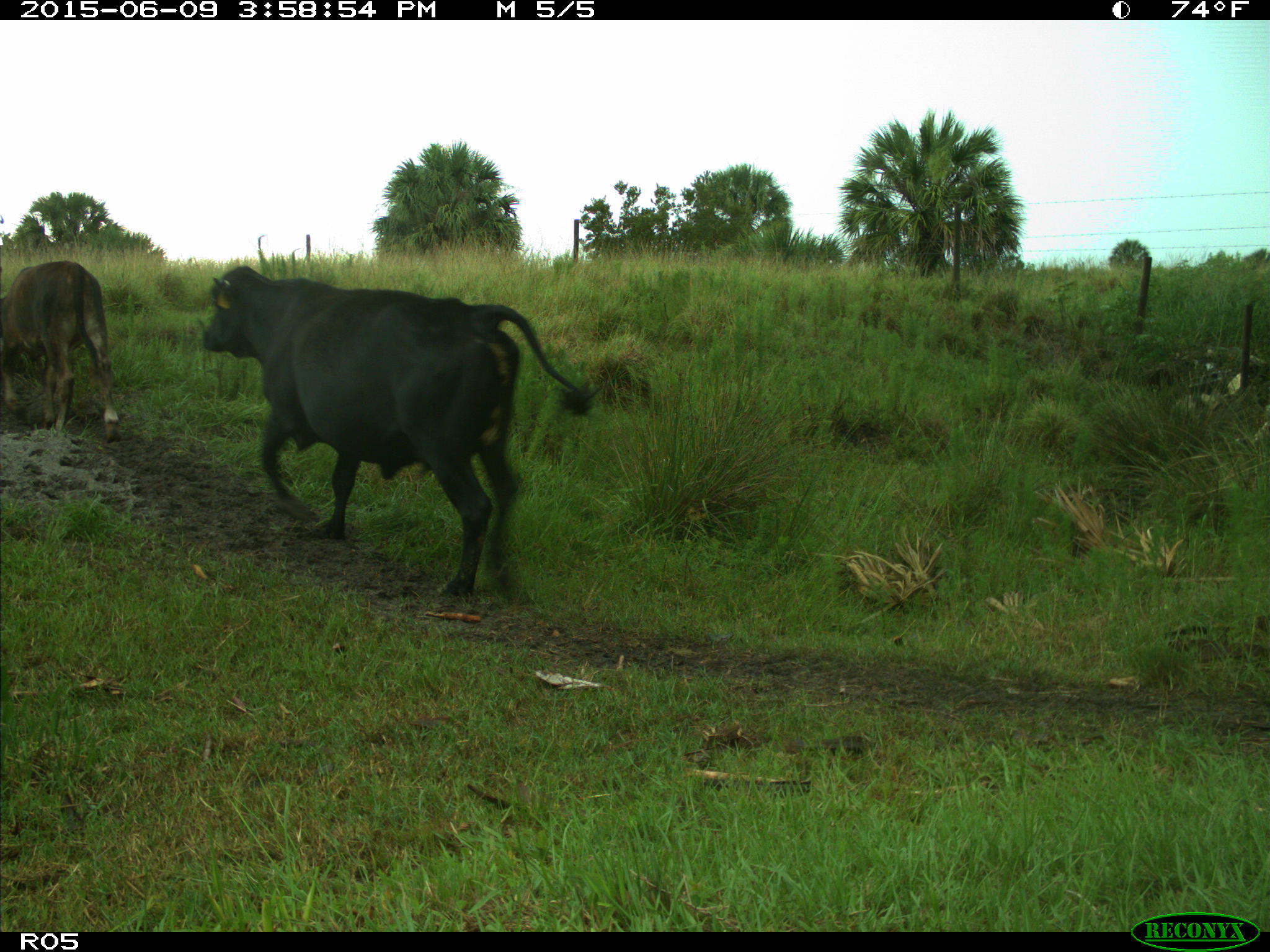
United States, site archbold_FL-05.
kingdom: Animalia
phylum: Chordata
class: Mammalia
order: Artiodactyla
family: Bovidae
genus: Bos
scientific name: Bos taurus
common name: domestic cow